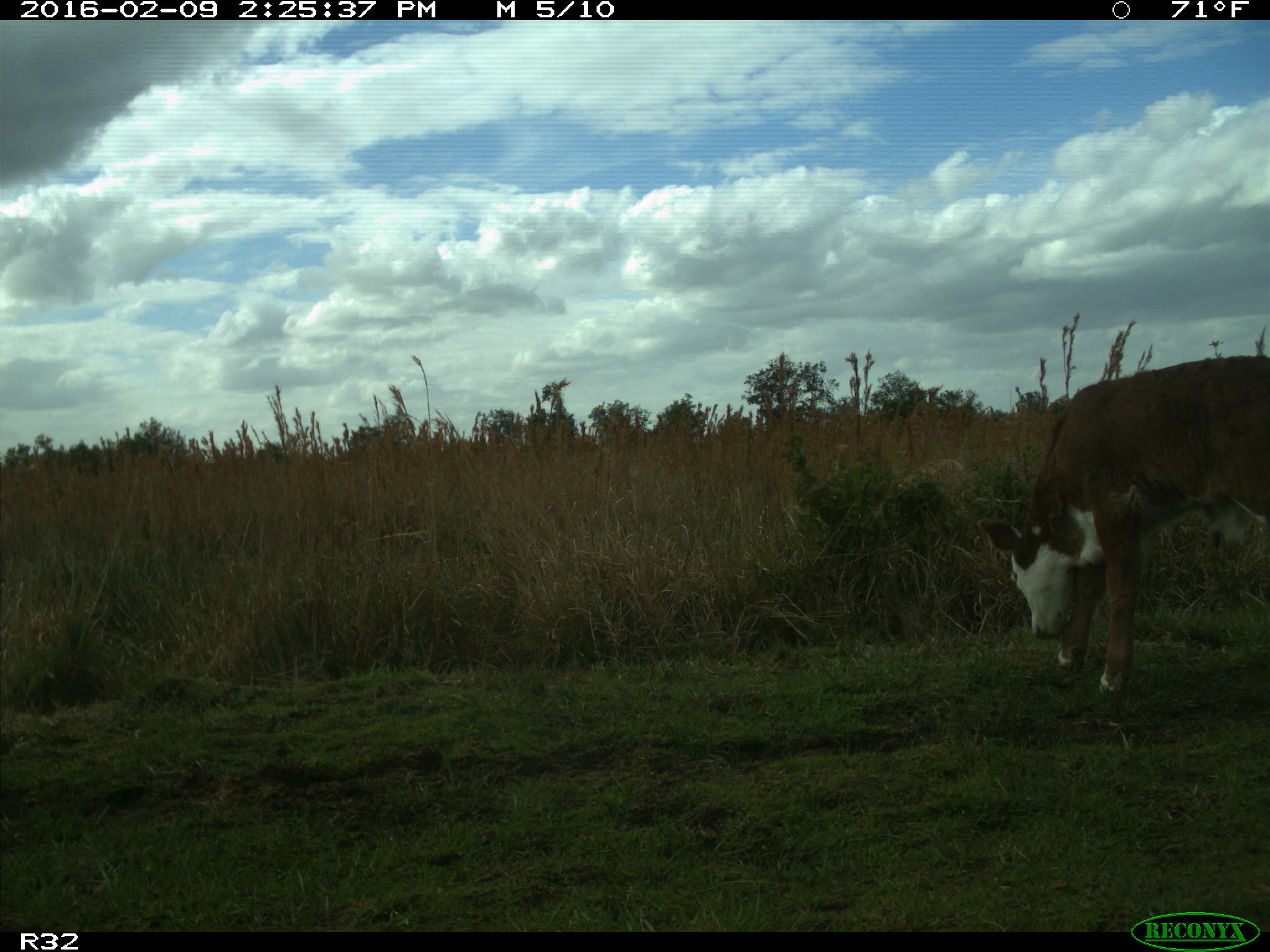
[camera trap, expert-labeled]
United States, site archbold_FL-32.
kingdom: Animalia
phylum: Chordata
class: Mammalia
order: Artiodactyla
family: Bovidae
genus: Bos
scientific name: Bos taurus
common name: domestic cow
Bos taurus (domestic cow).